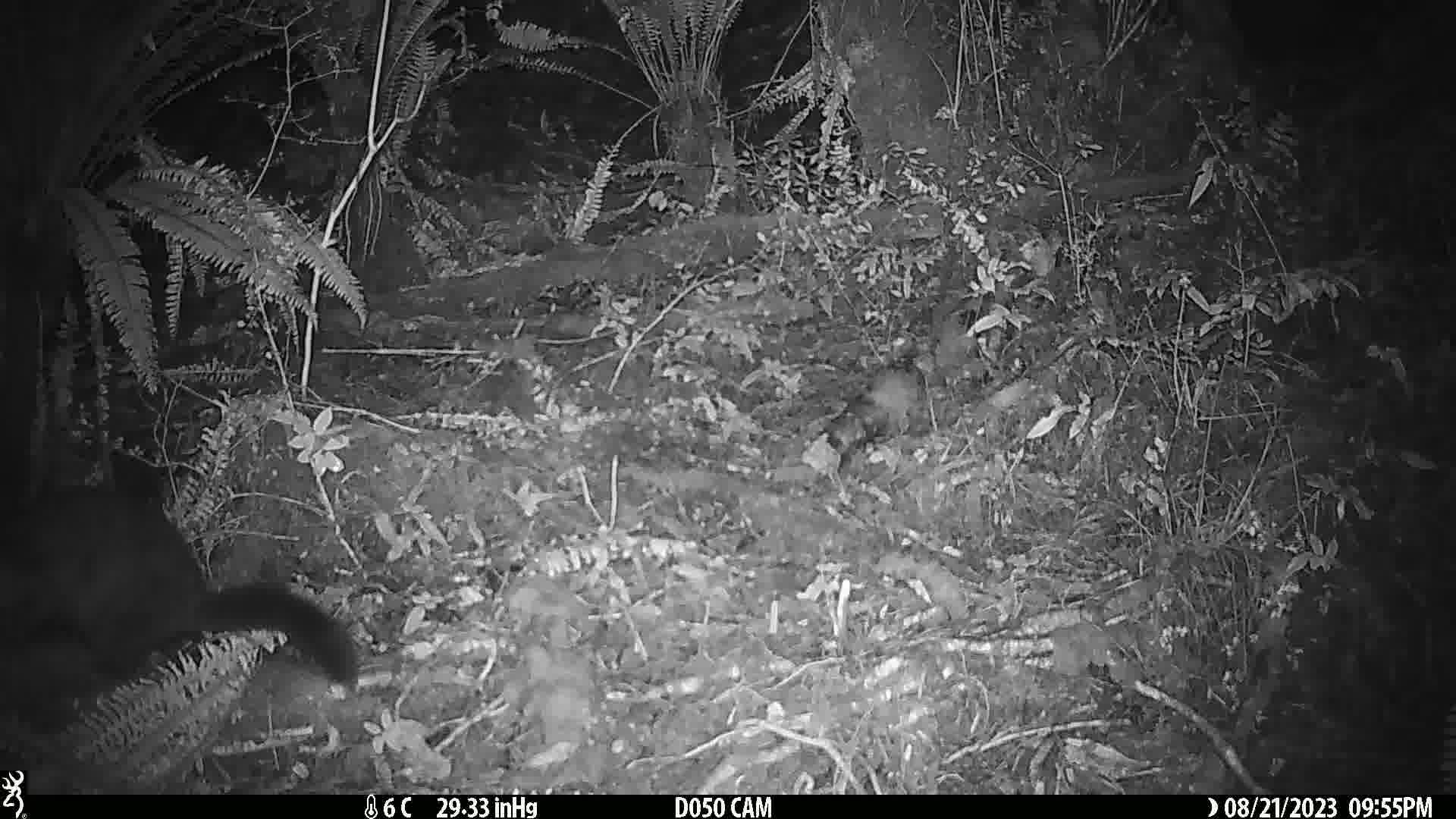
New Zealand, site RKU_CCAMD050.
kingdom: Animalia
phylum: Chordata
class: Mammalia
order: Diprotodontia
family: Phalangeridae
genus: Trichosurus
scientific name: Trichosurus vulpecula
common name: common brushtail possum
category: possum